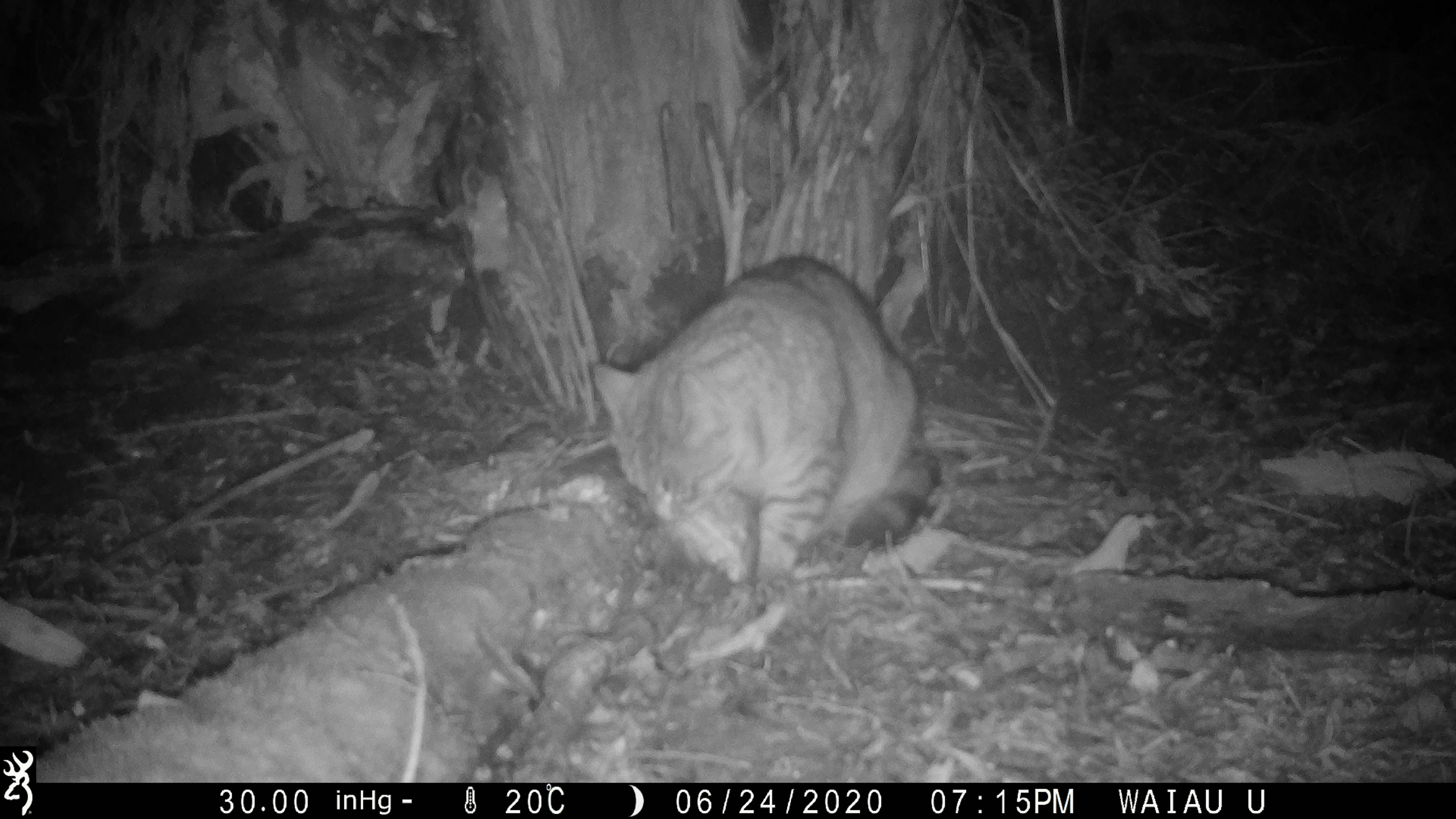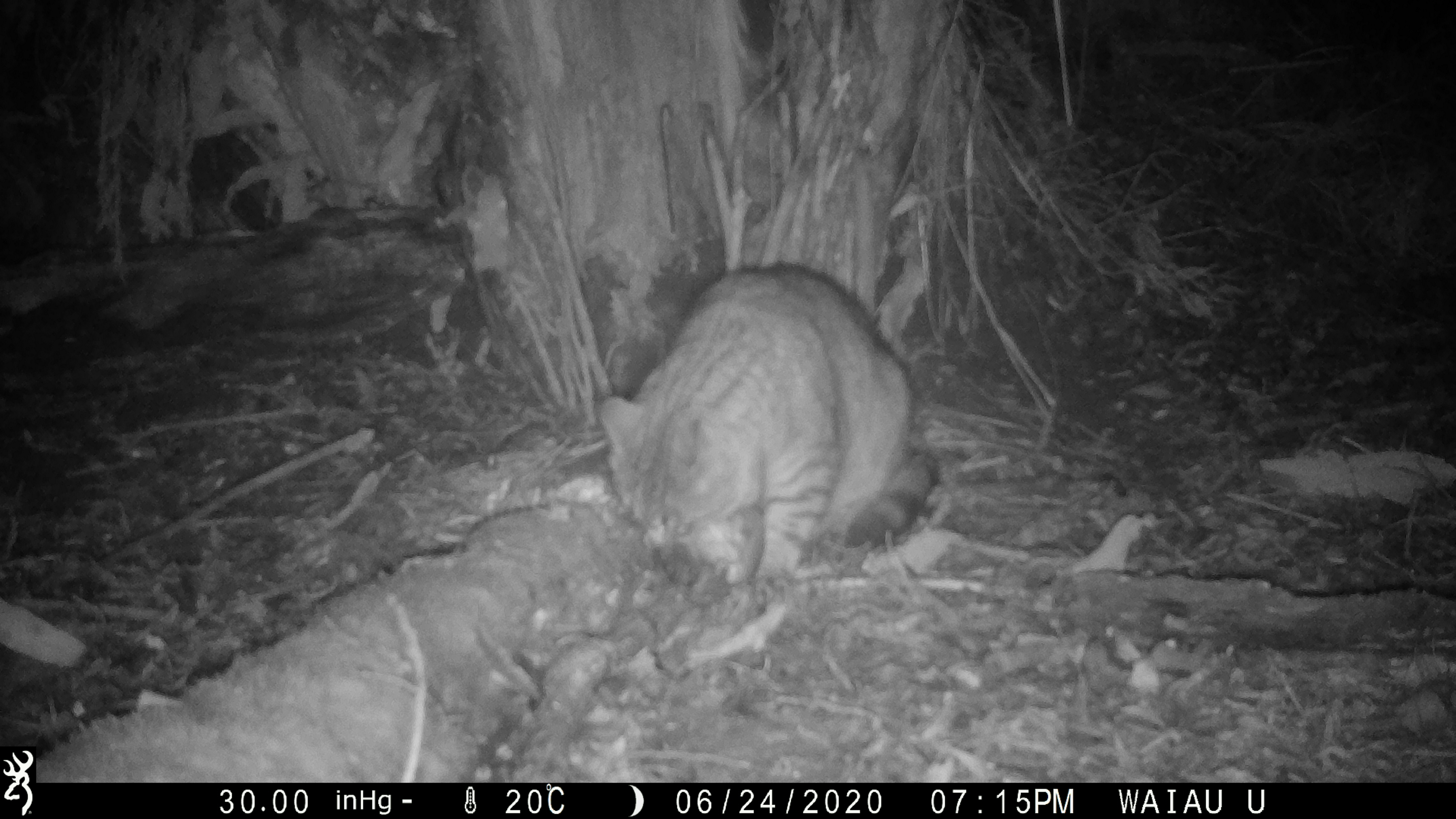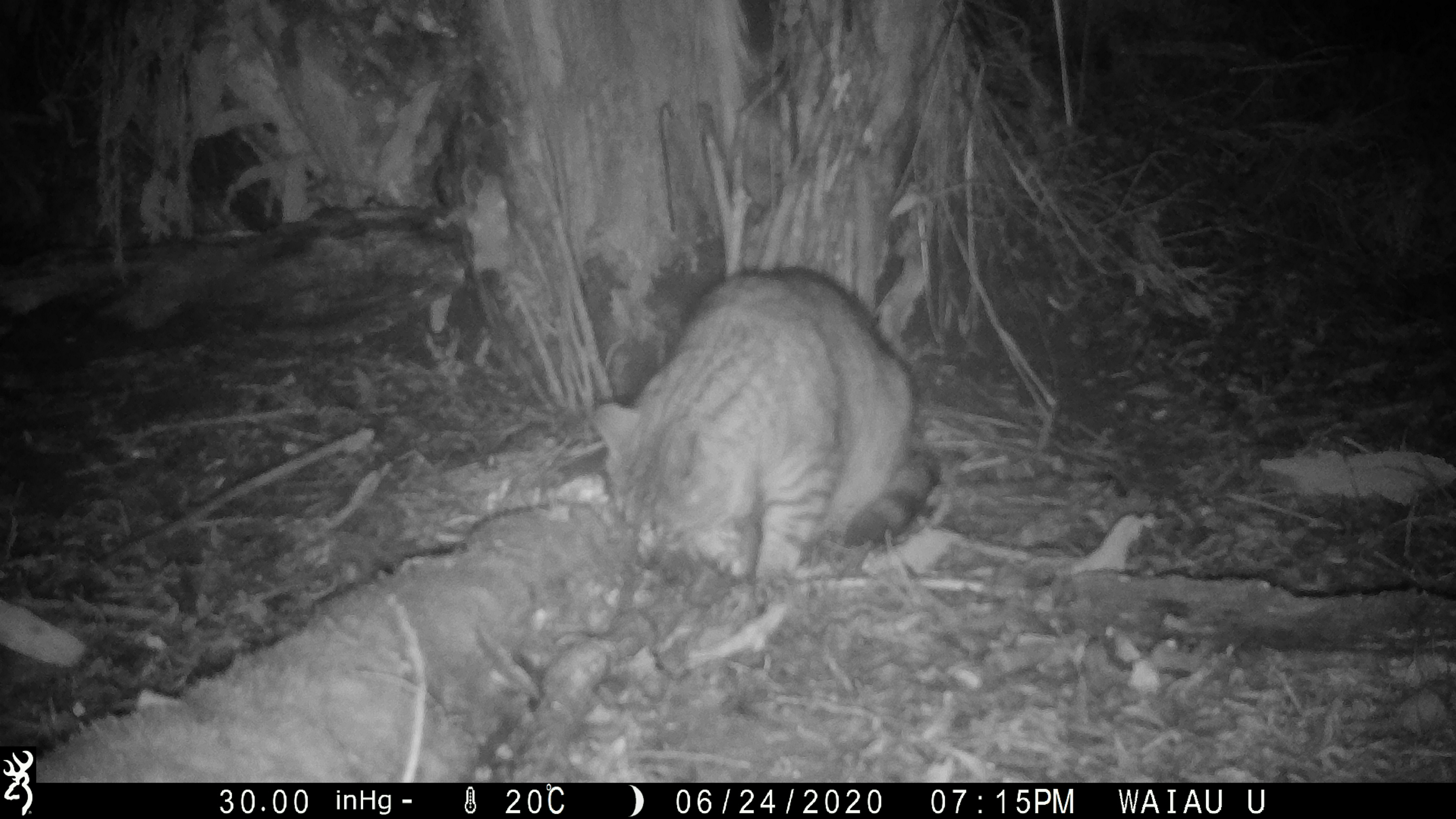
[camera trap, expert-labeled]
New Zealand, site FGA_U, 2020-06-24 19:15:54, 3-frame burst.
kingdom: Animalia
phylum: Chordata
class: Mammalia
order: Carnivora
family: Felidae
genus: Felis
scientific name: Felis catus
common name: domestic cat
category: cat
Cat (domestic cat) (Felis catus).